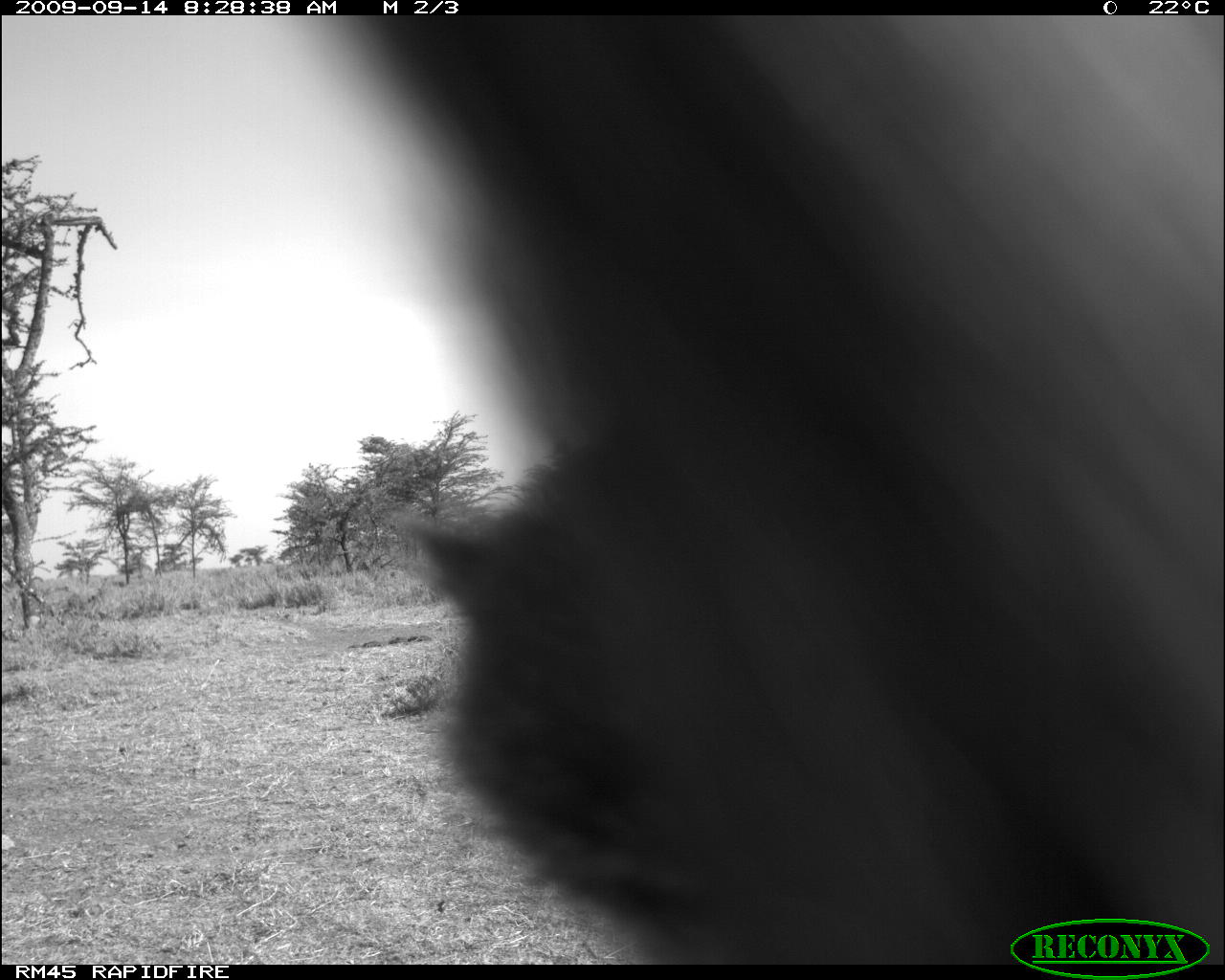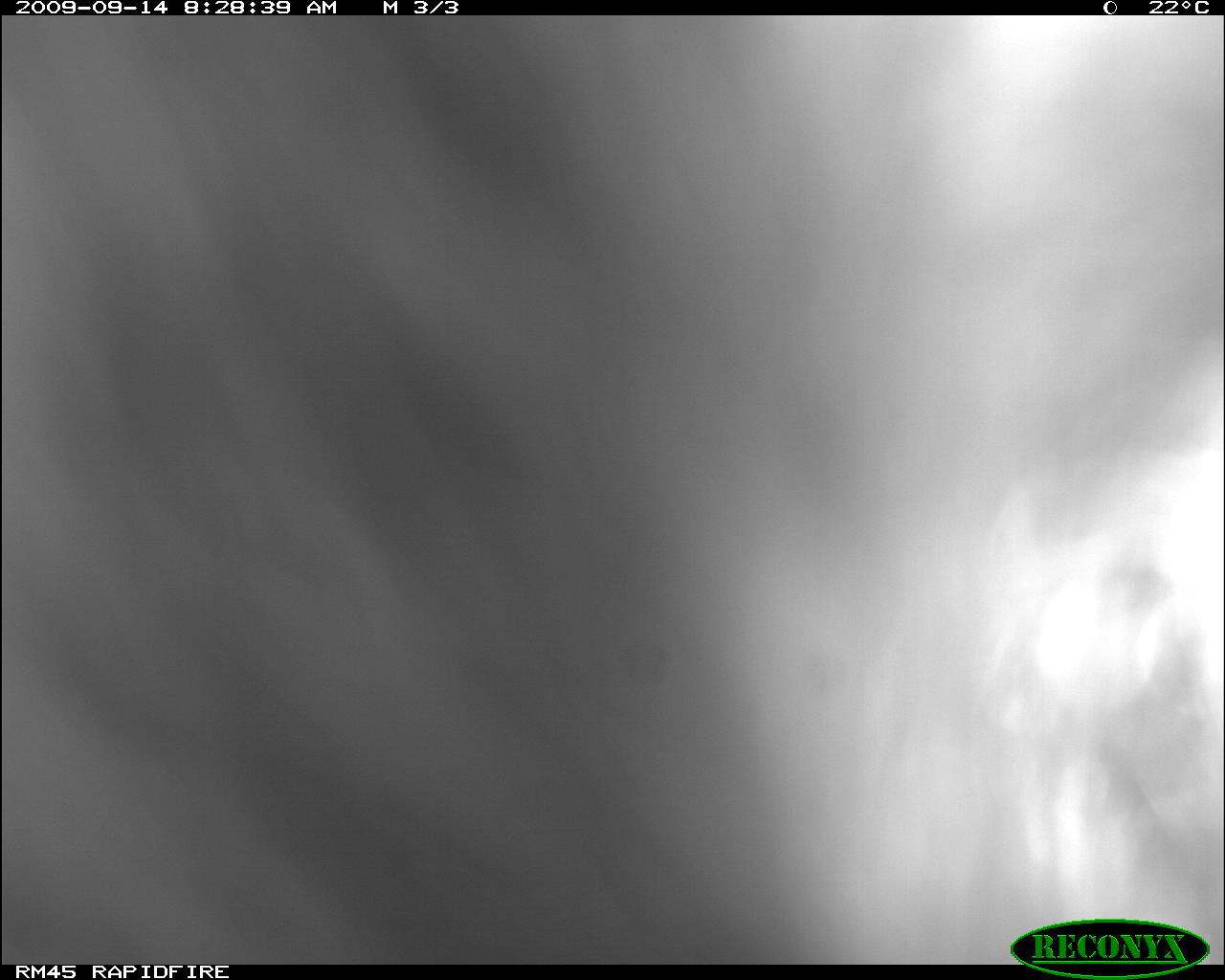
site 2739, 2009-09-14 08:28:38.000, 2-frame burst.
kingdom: Animalia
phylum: Chordata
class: Mammalia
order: Primates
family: Cercopithecidae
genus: Papio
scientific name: Papio anubis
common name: olive baboon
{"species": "Papio anubis (olive baboon)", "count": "1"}